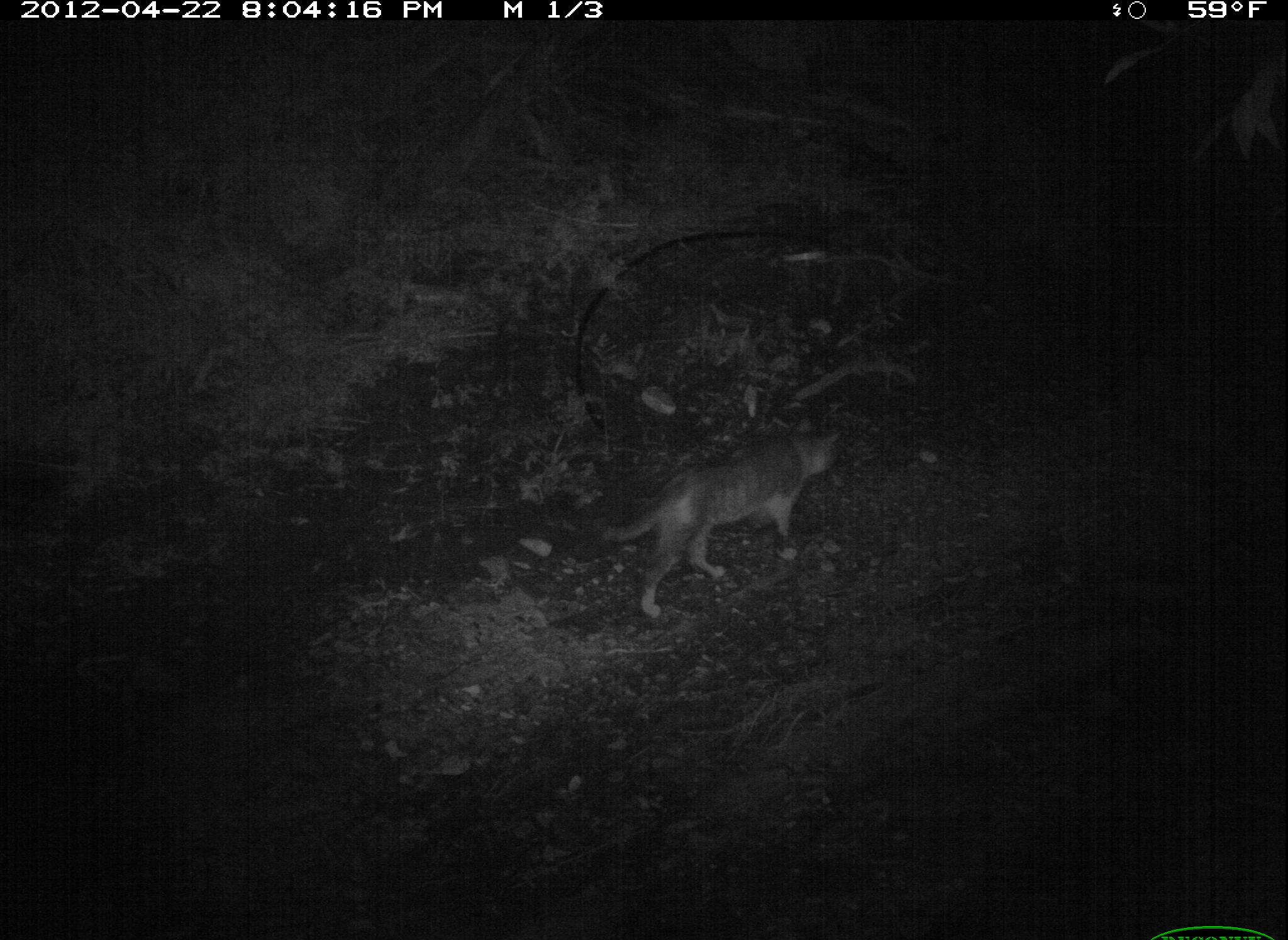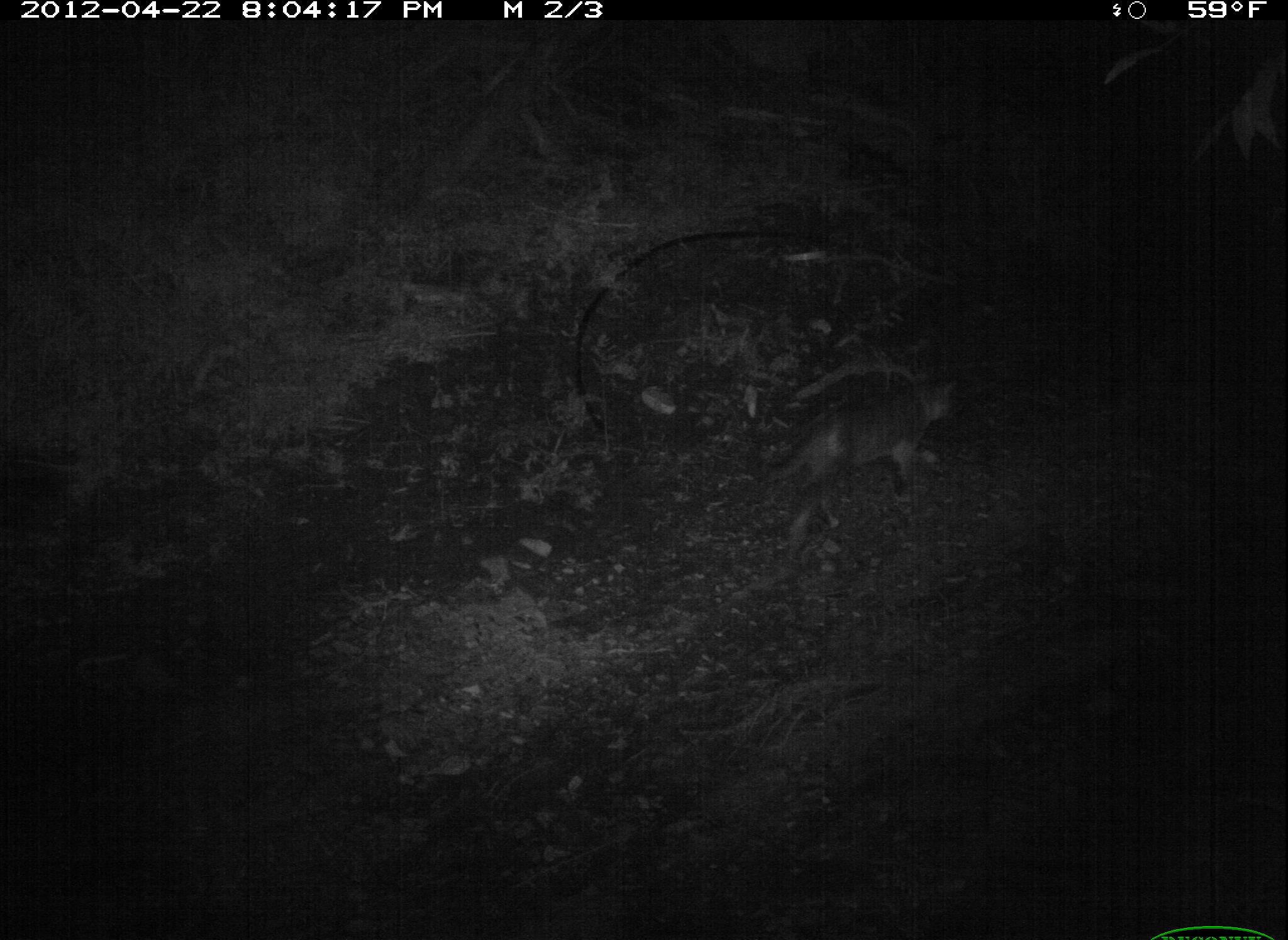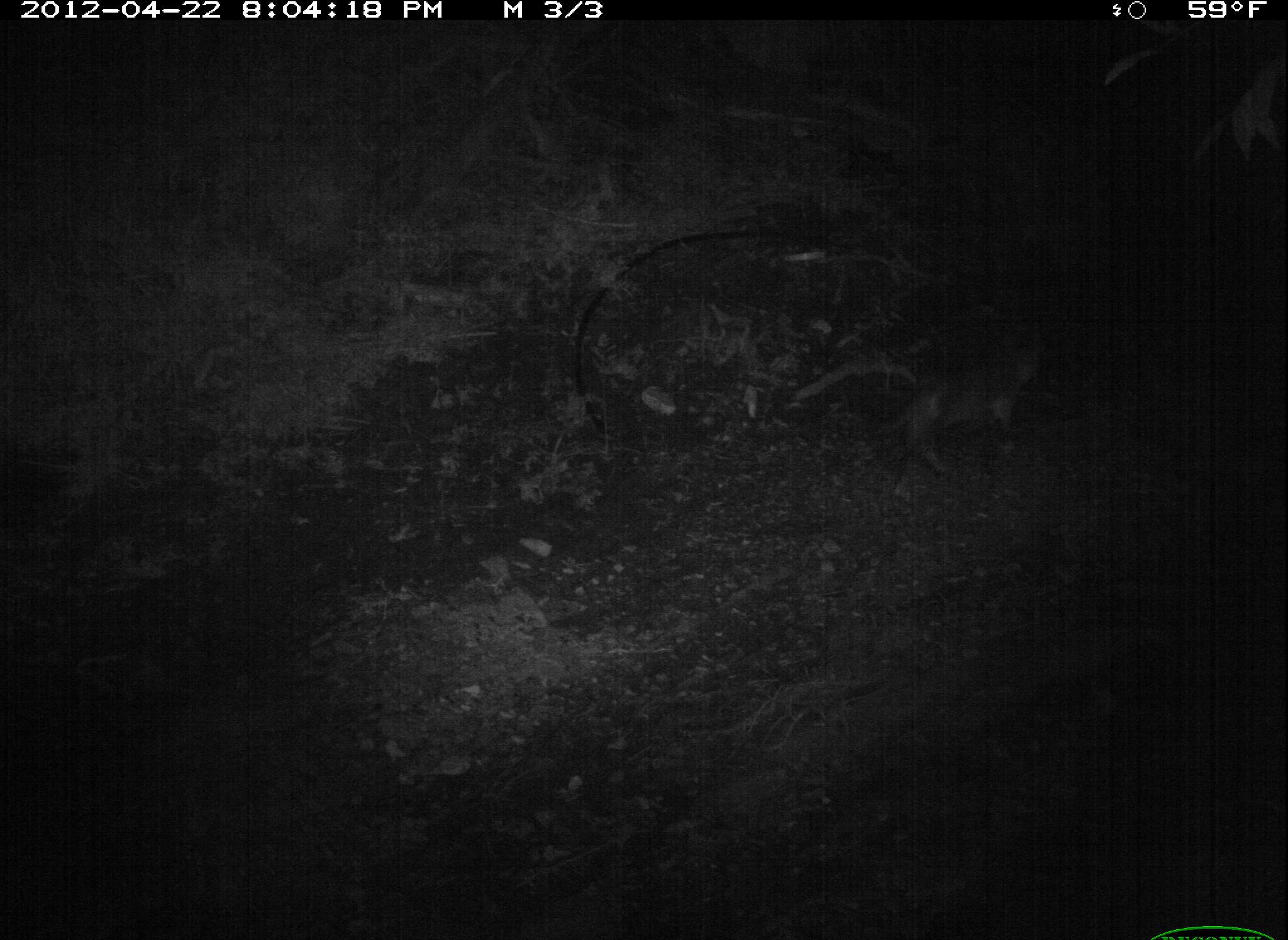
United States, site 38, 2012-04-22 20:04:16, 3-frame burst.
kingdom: Animalia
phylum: Chordata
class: Mammalia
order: Carnivora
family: Felidae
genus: Felis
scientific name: Felis catus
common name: cat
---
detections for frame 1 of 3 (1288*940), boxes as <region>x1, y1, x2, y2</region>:
cat: <region>596, 411, 842, 615</region>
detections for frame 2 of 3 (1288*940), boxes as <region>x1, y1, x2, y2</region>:
cat: <region>738, 356, 965, 552</region>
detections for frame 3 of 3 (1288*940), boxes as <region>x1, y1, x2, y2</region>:
cat: <region>855, 319, 1055, 478</region>